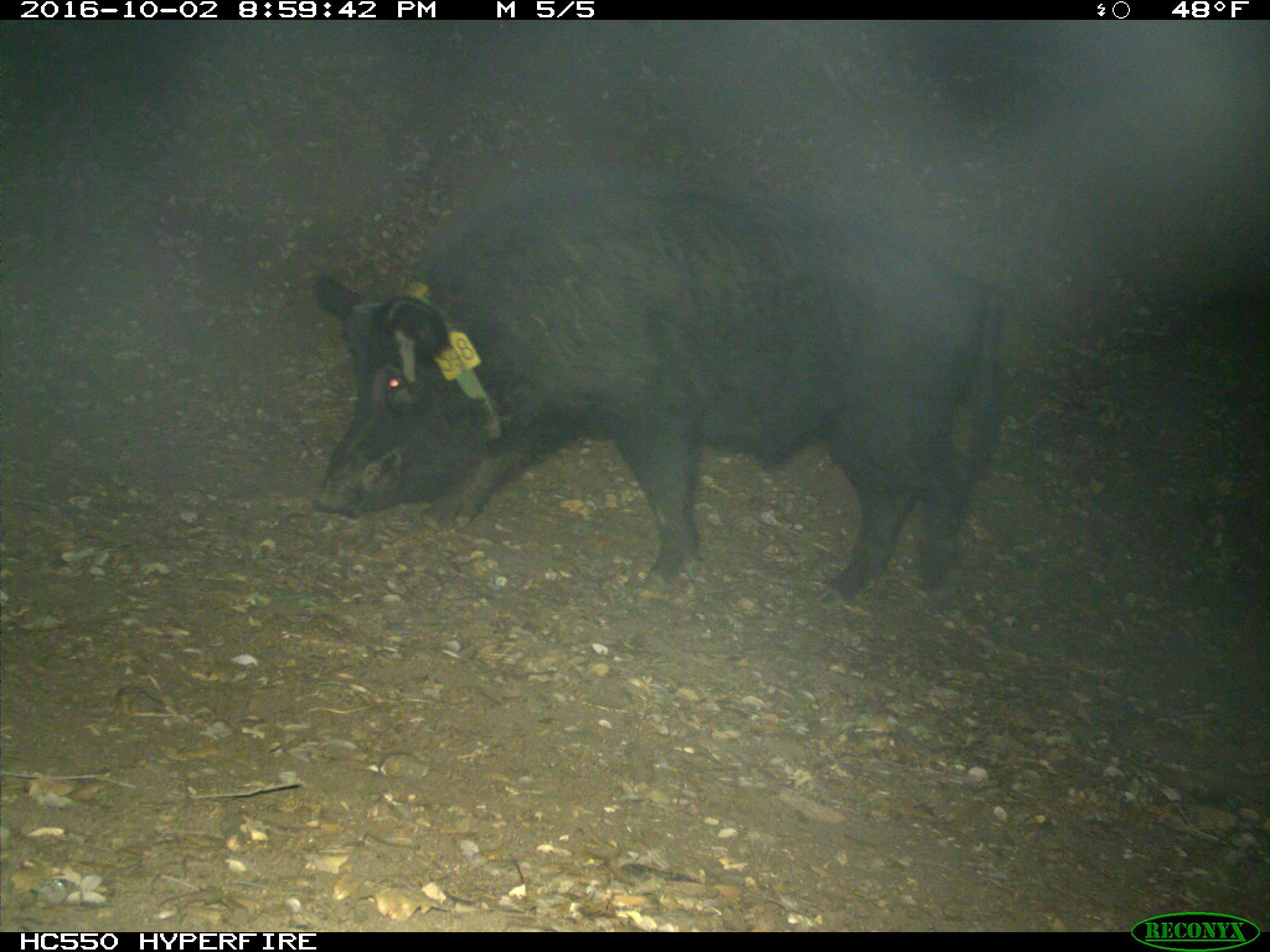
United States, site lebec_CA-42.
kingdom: Animalia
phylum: Chordata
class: Mammalia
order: Artiodactyla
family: Suidae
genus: Sus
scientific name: Sus scrofa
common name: wild boar